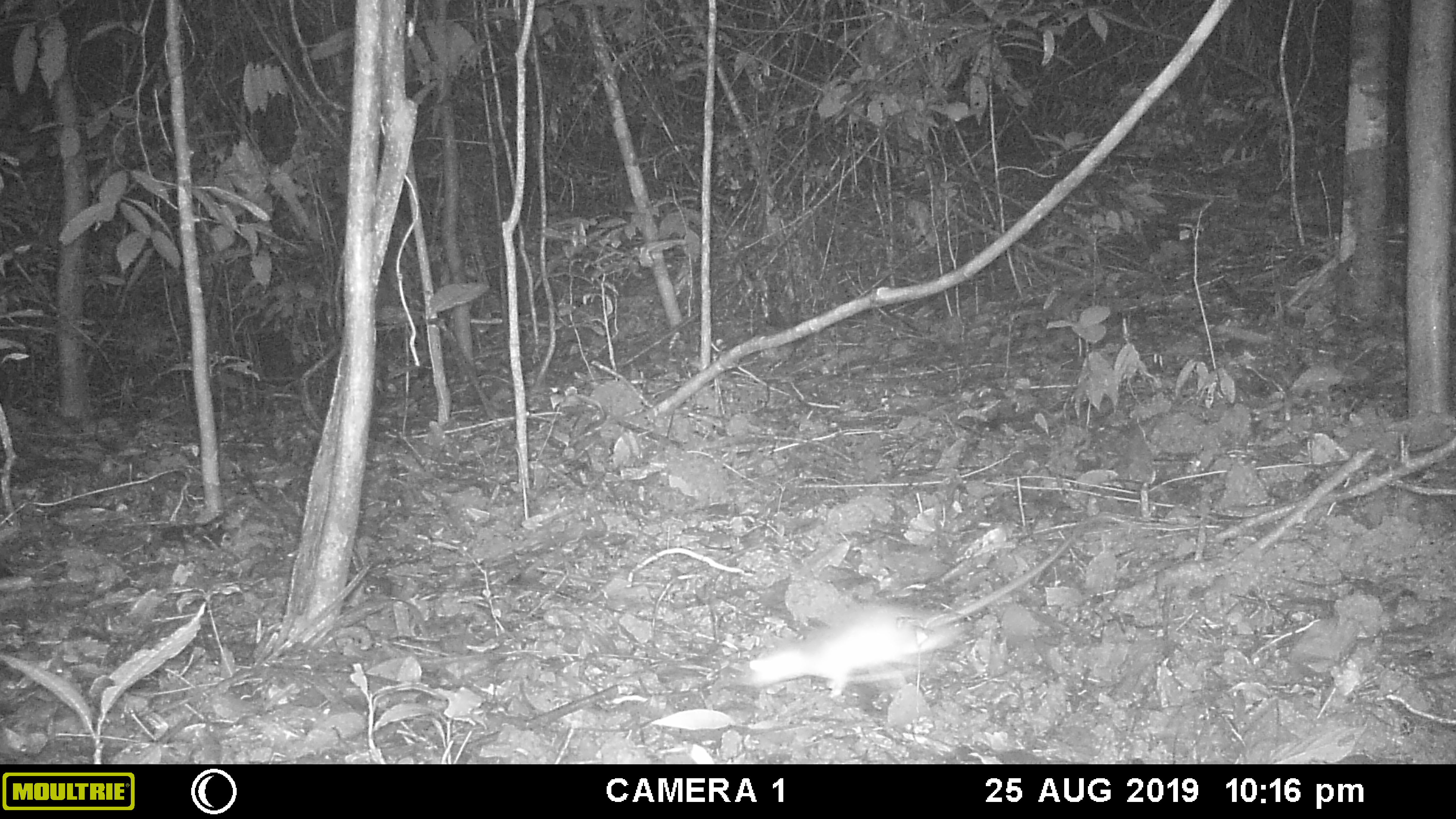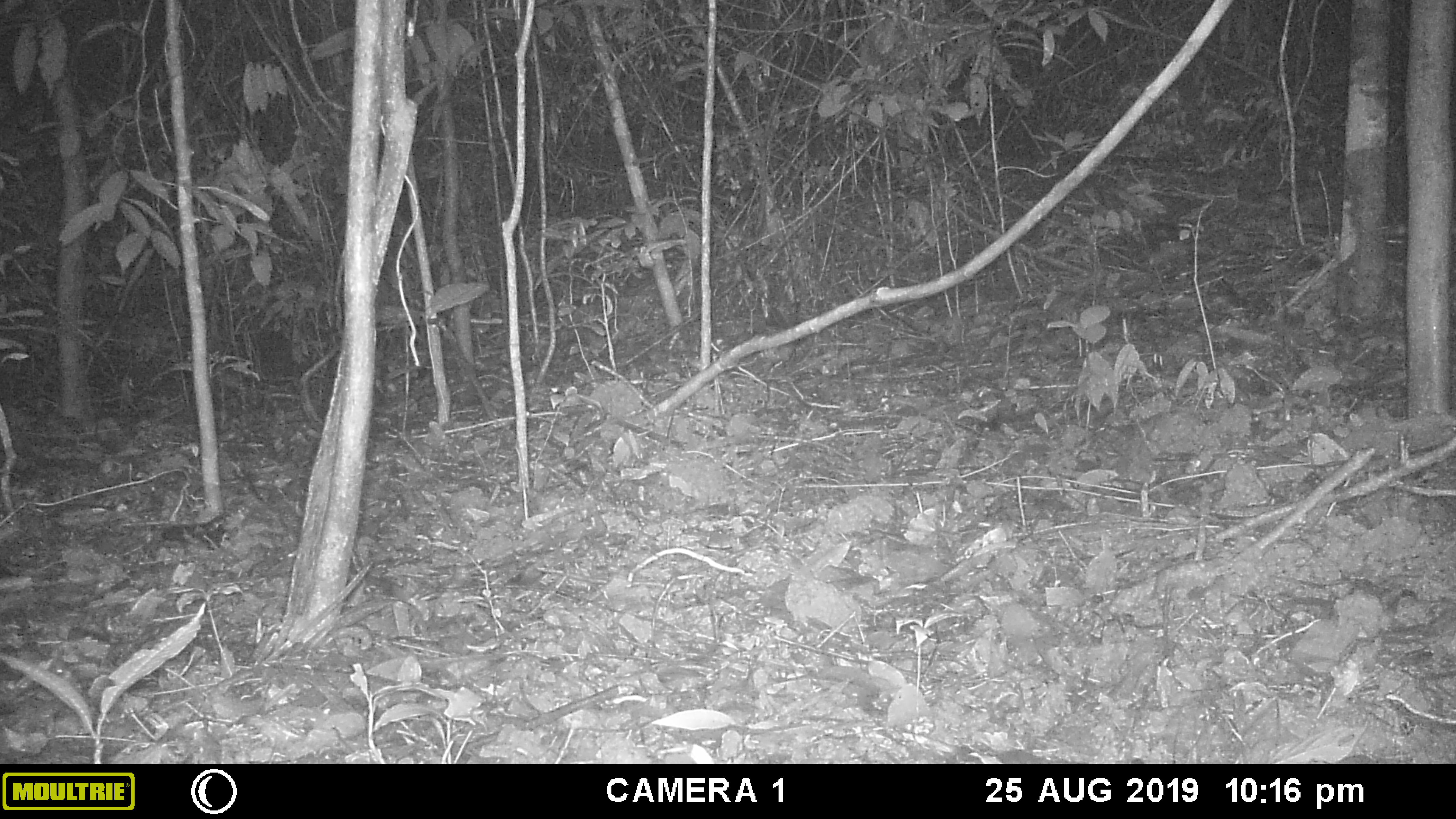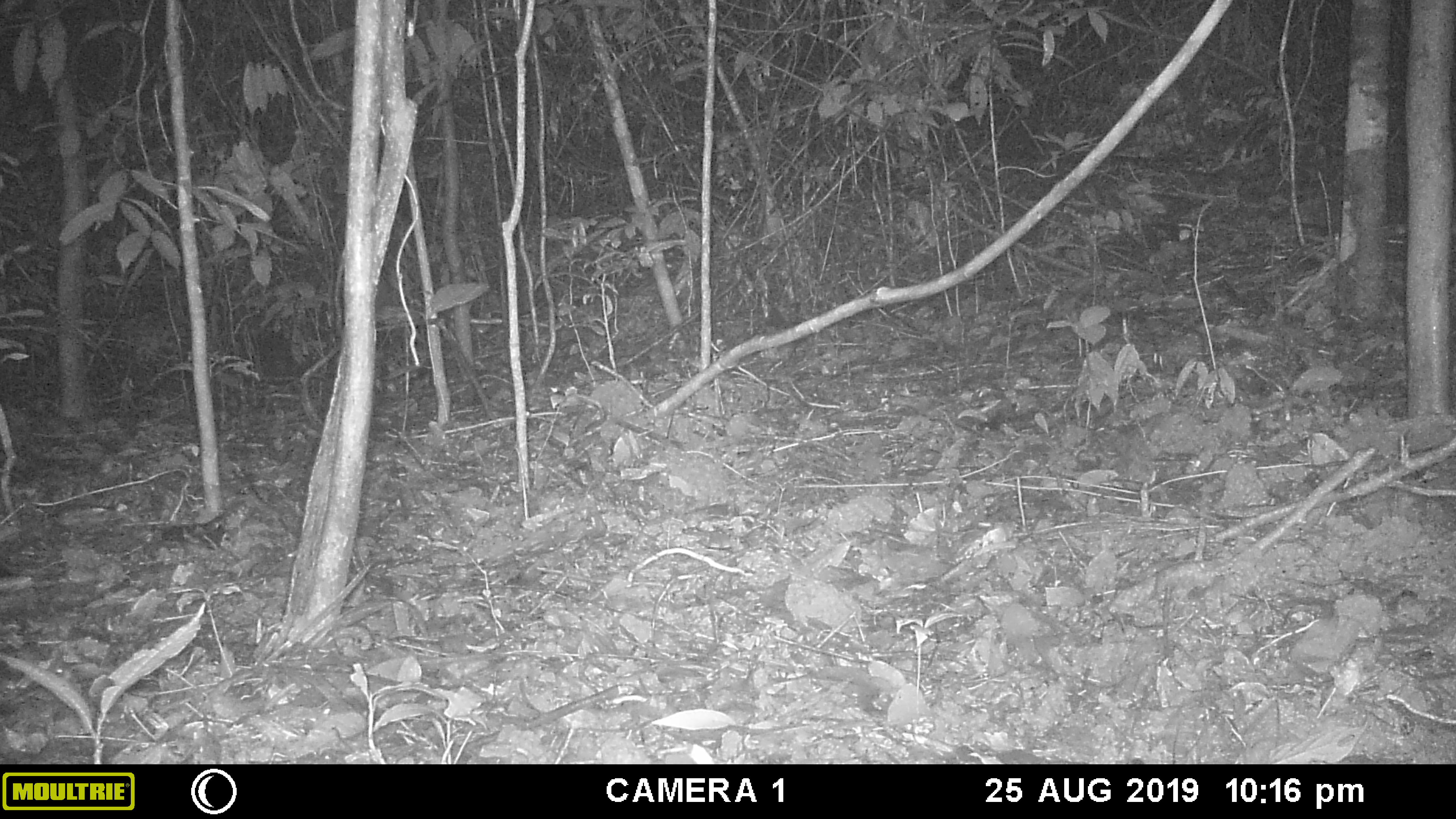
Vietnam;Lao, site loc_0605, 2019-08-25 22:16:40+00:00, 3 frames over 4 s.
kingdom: Animalia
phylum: Chordata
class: Mammalia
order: Rodentia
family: Muridae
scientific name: Muridae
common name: old-world mice and rats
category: unidentified murid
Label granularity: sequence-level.